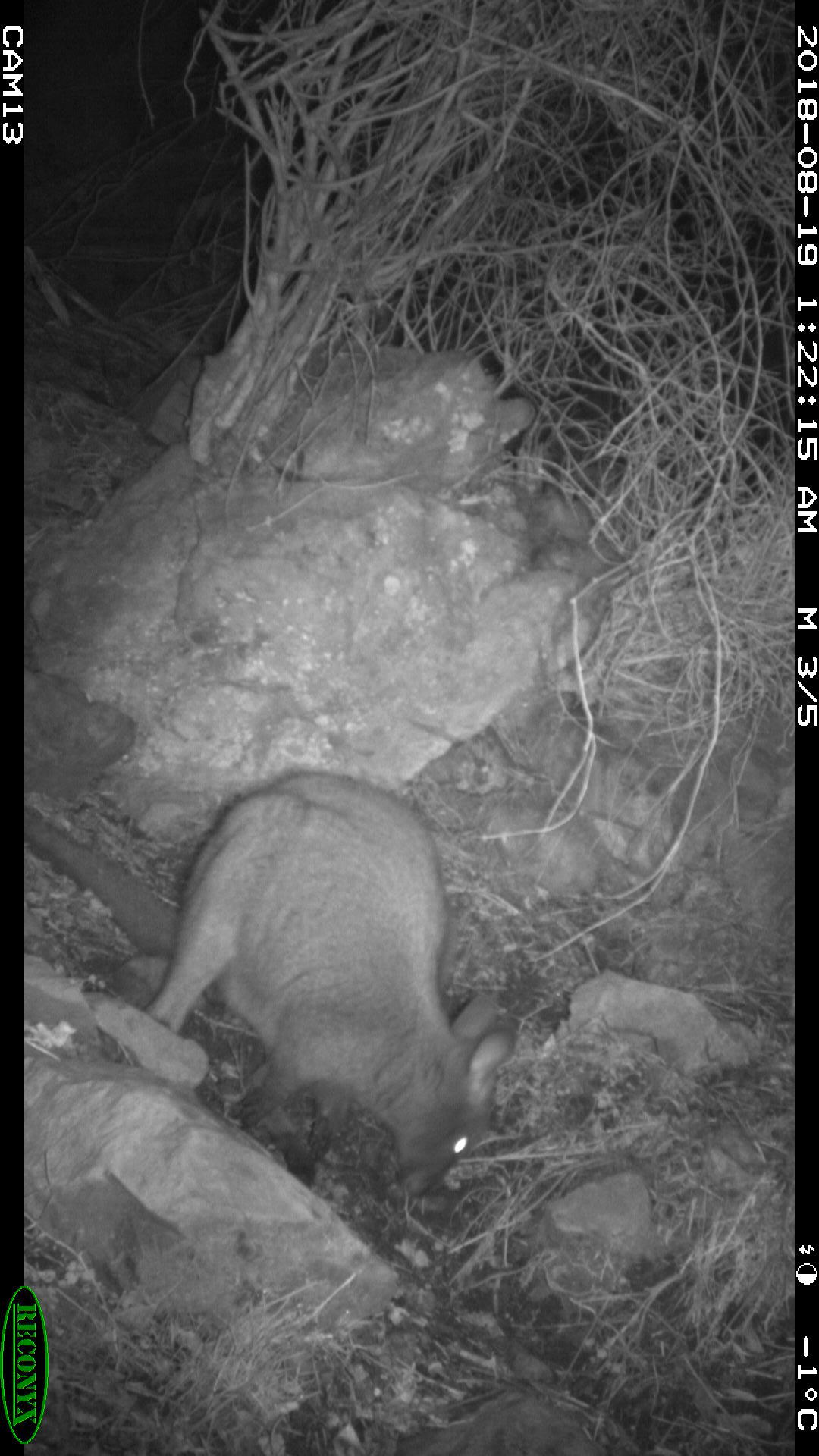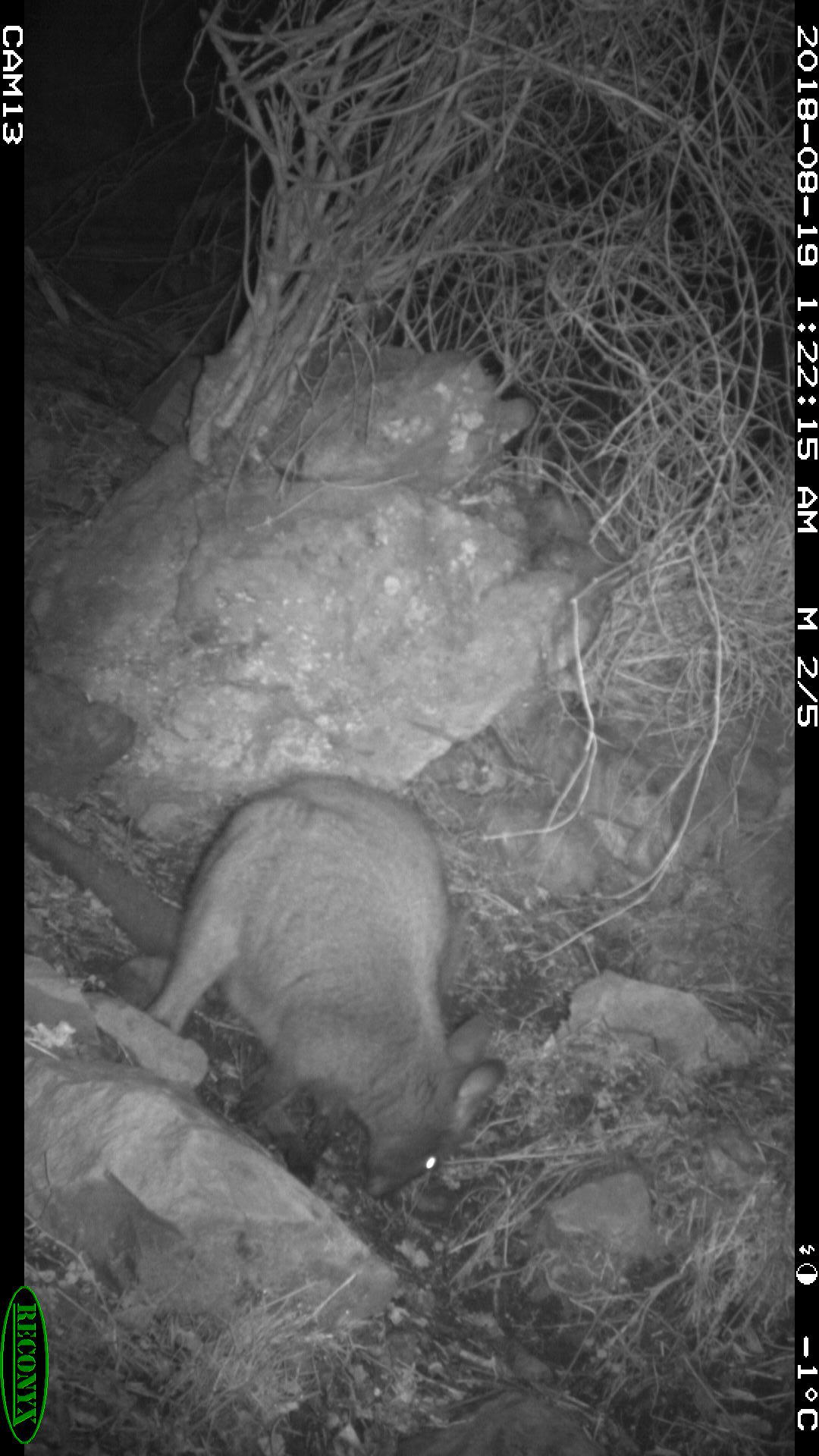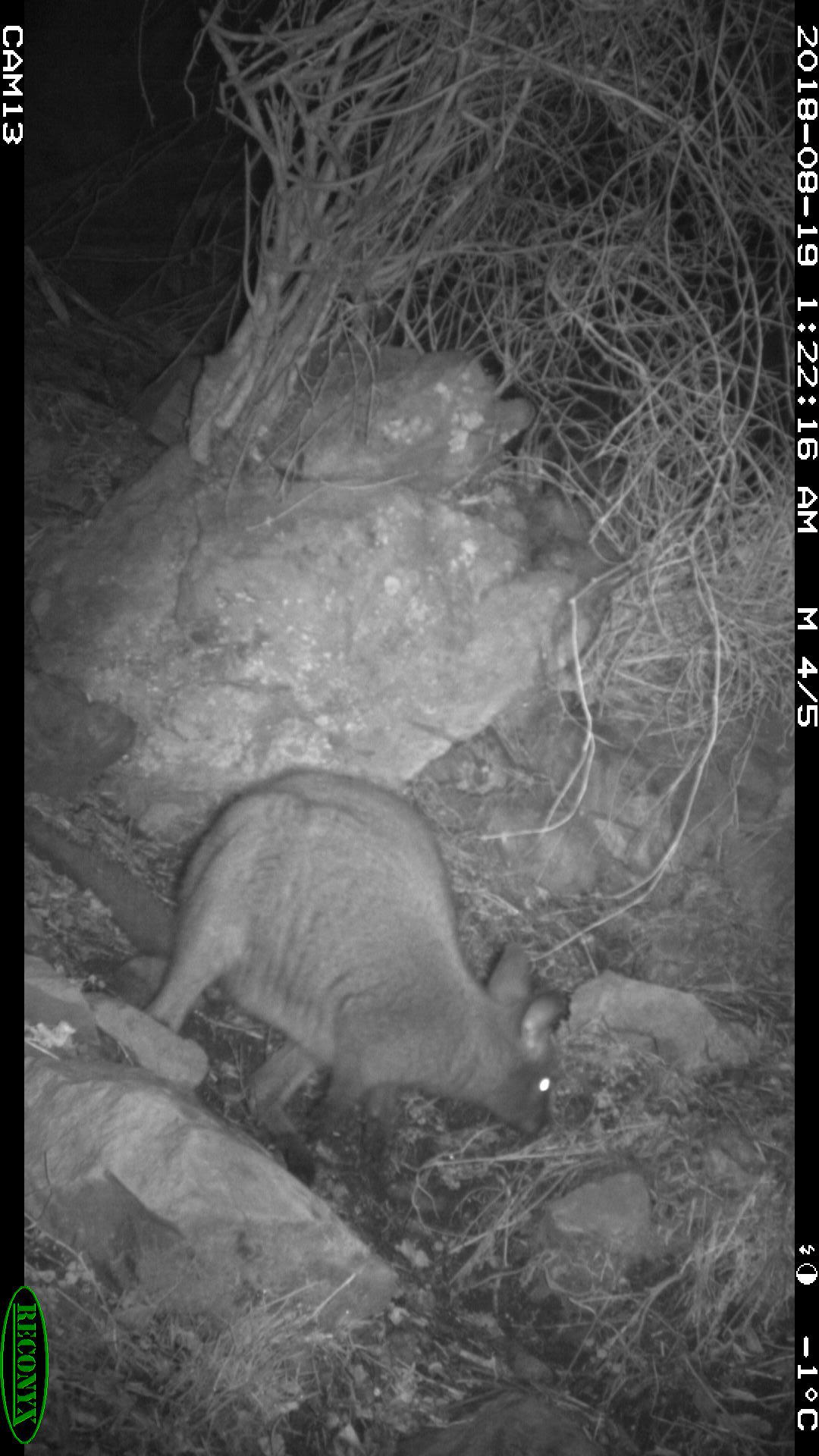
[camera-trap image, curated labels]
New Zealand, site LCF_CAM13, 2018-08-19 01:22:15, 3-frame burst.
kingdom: Animalia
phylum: Chordata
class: Mammalia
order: Diprotodontia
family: Macropodidae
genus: Notamacropus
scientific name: Notamacropus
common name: wallaby